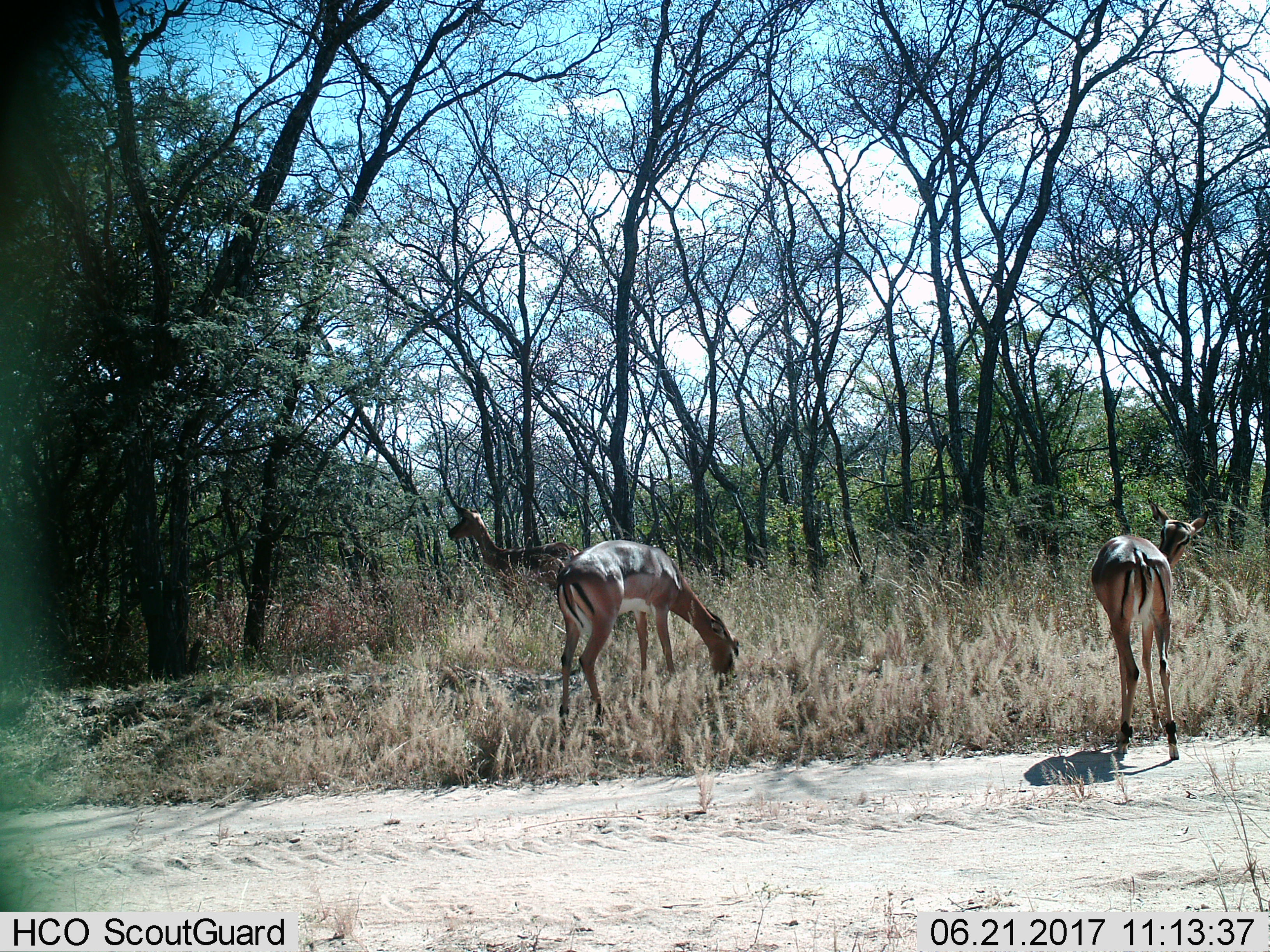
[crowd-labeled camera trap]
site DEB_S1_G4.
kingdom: Animalia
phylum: Chordata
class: Mammalia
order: Artiodactyla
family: Bovidae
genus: Aepyceros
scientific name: Aepyceros melampus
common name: impala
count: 3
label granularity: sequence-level